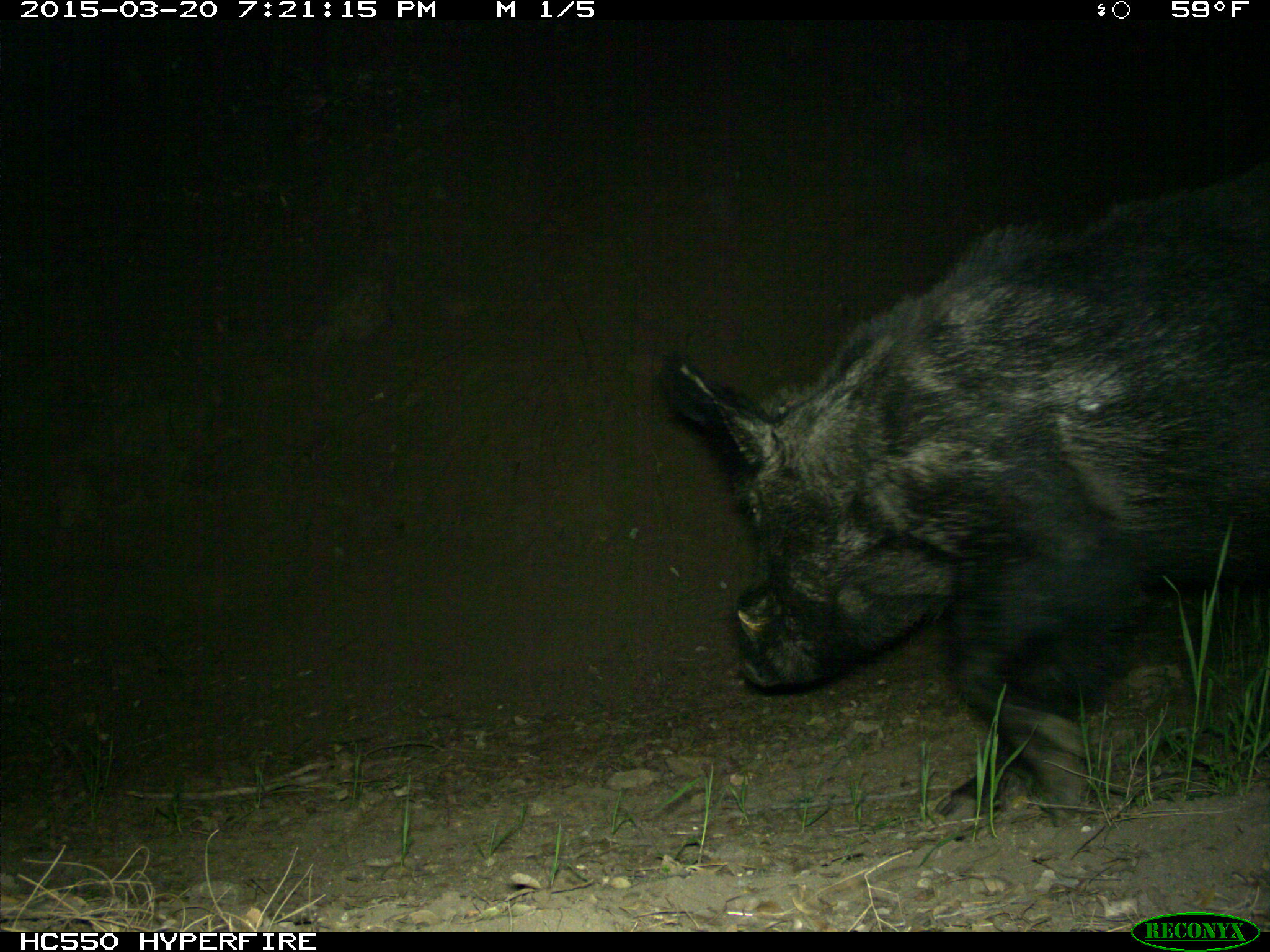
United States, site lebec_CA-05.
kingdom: Animalia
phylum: Chordata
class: Mammalia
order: Artiodactyla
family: Suidae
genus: Sus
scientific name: Sus scrofa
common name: wild boar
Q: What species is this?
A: Sus scrofa (wild boar).